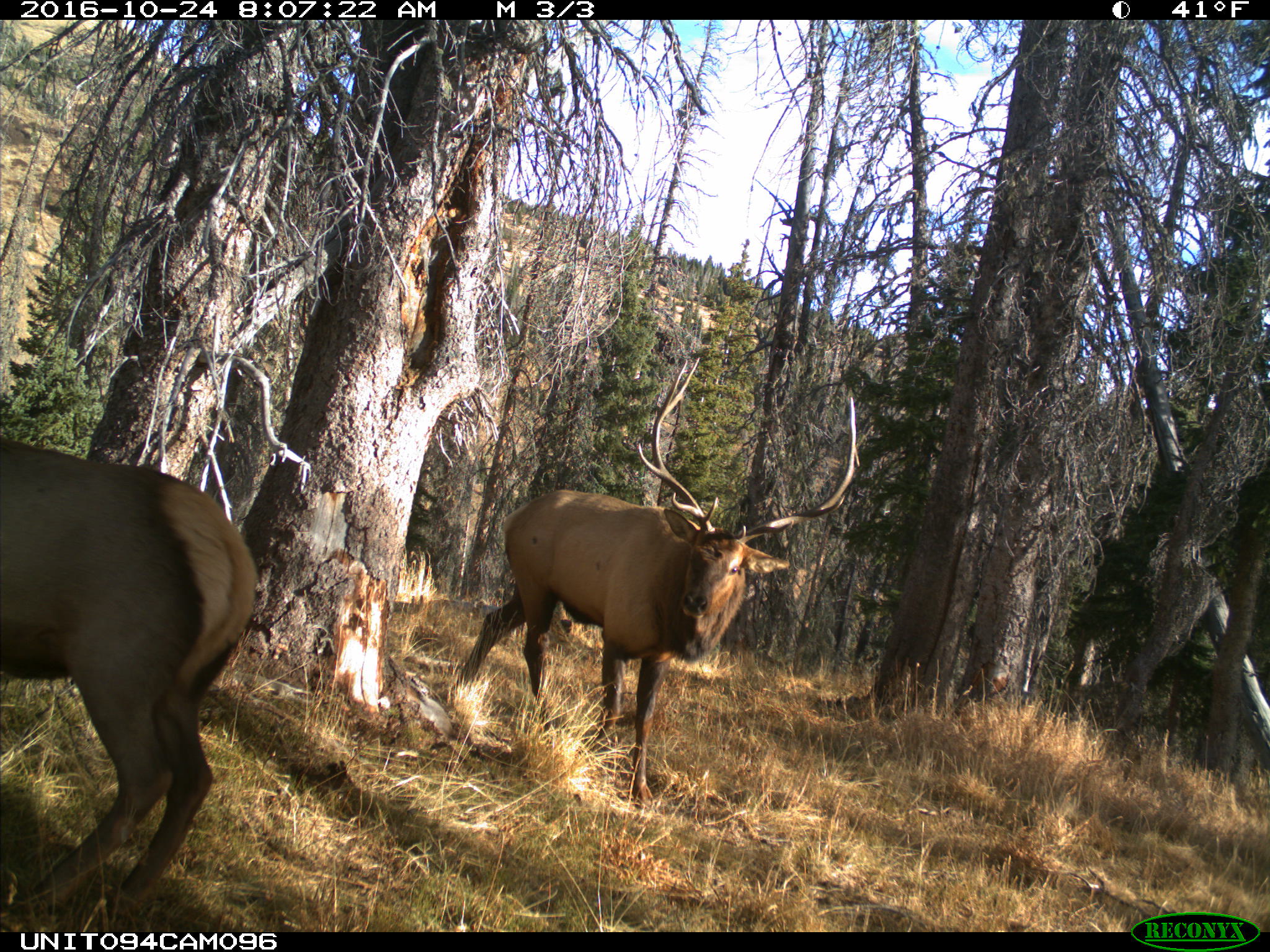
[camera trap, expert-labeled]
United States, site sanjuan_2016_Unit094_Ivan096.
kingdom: Animalia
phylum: Chordata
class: Mammalia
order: Artiodactyla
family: Cervidae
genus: Cervus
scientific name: Cervus elaphus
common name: red deer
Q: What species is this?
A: Cervus elaphus (red deer).